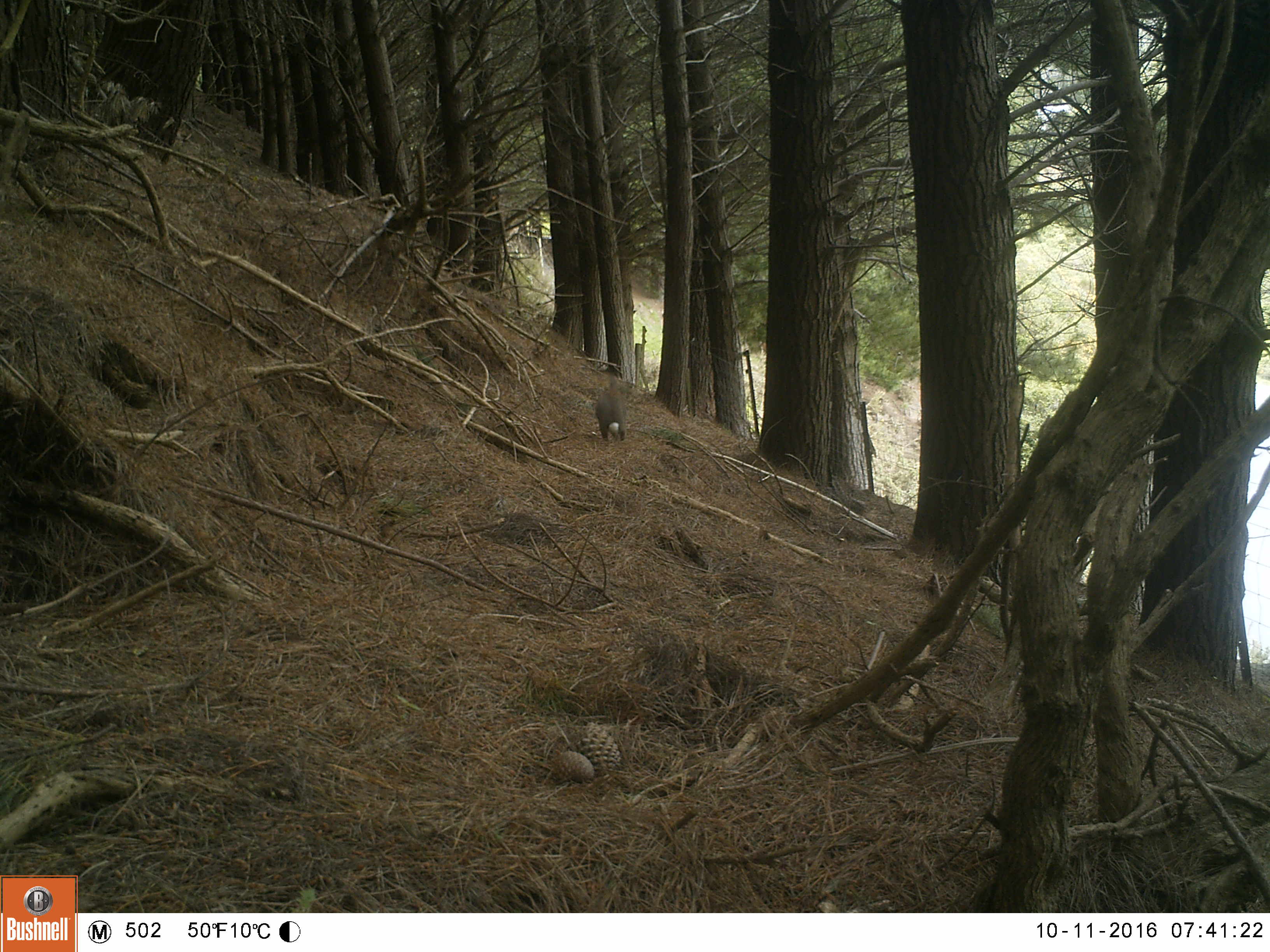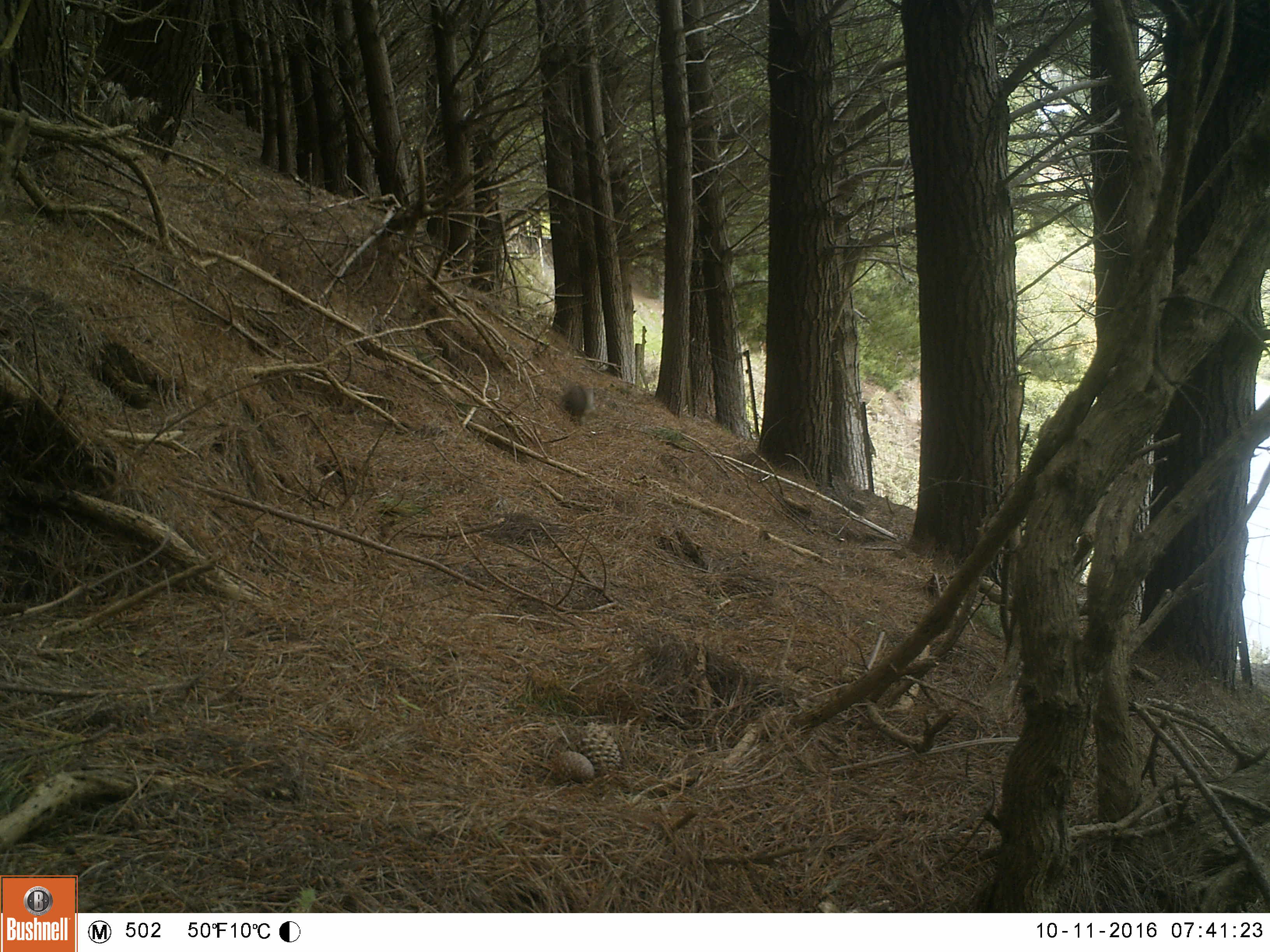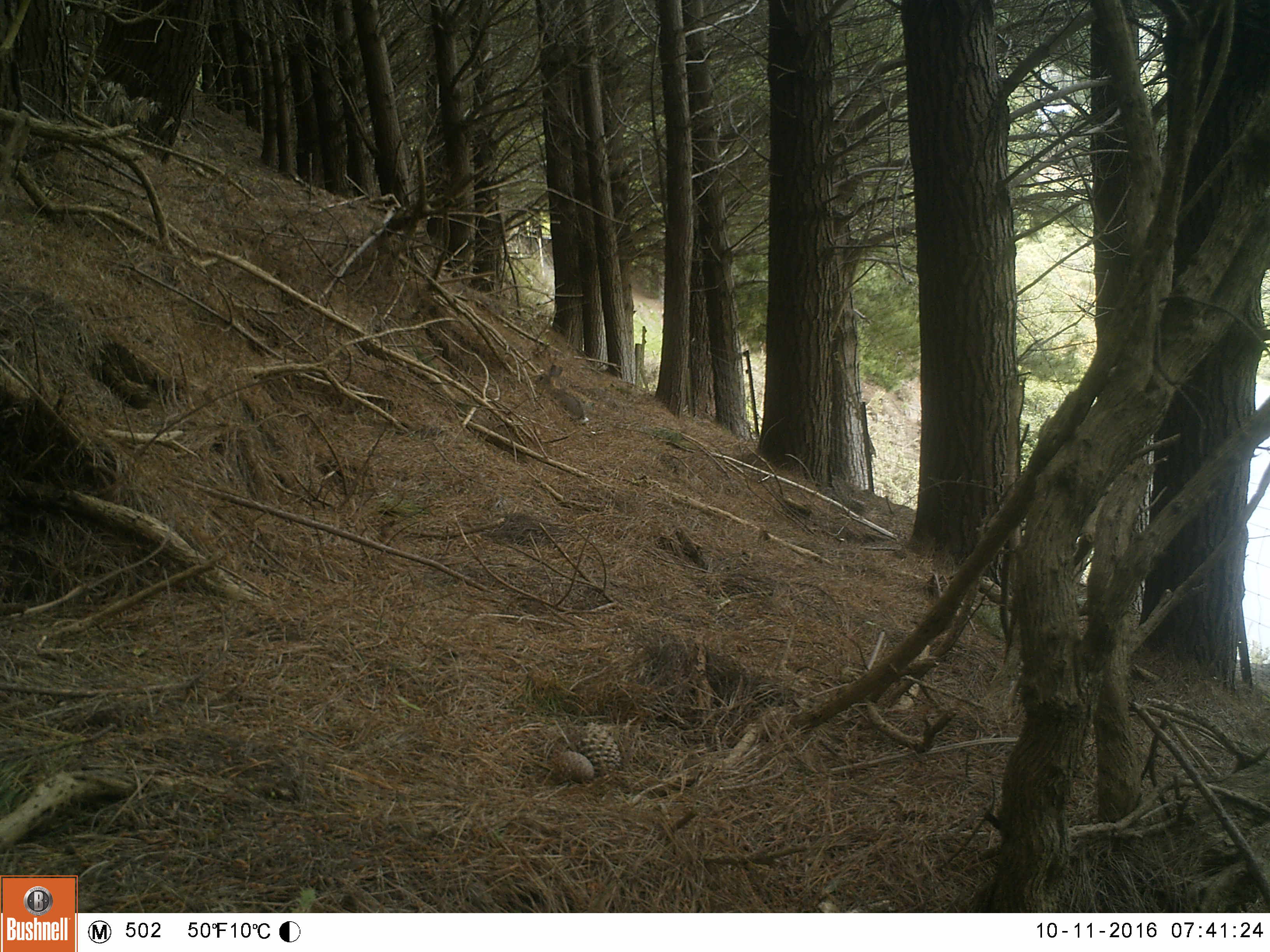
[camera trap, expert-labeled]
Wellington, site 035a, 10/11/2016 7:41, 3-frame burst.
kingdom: Animalia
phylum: Chordata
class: Mammalia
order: Lagomorpha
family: Leporidae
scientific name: Leporidae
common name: rabbit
Rabbit (Leporidae).